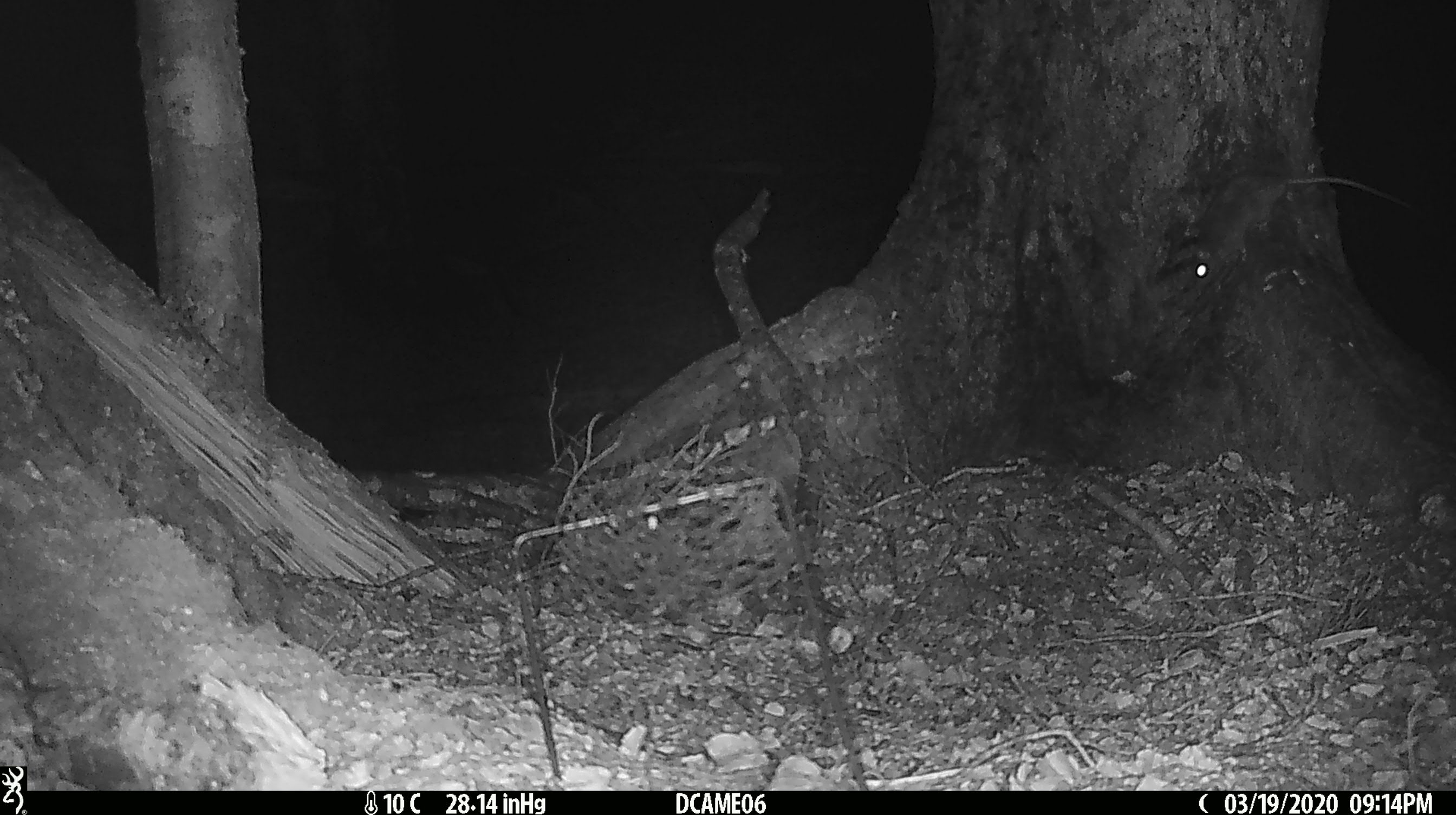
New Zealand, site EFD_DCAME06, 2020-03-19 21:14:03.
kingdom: Animalia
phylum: Chordata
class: Mammalia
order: Rodentia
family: Muridae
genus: Rattus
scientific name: Rattus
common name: rat